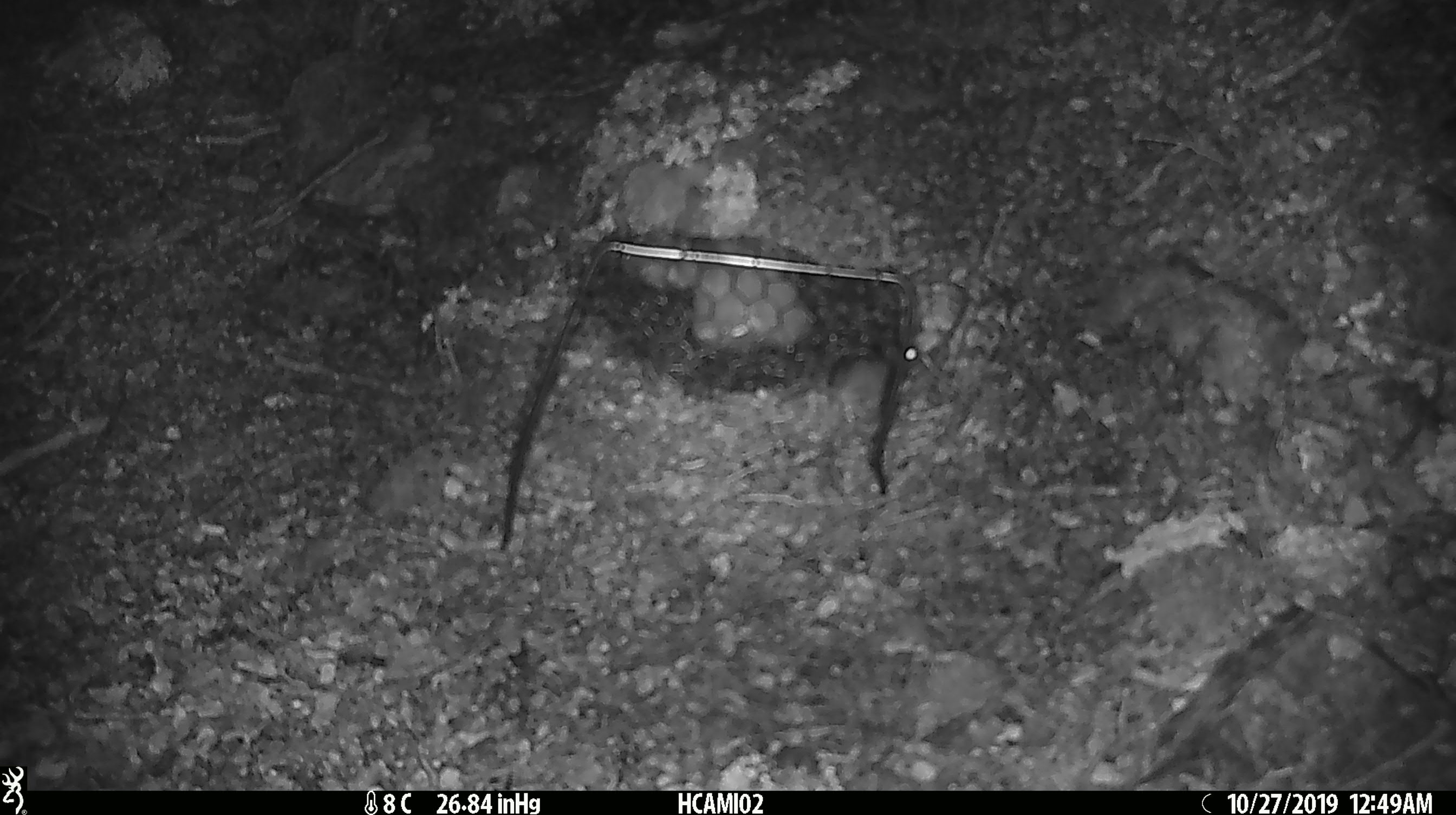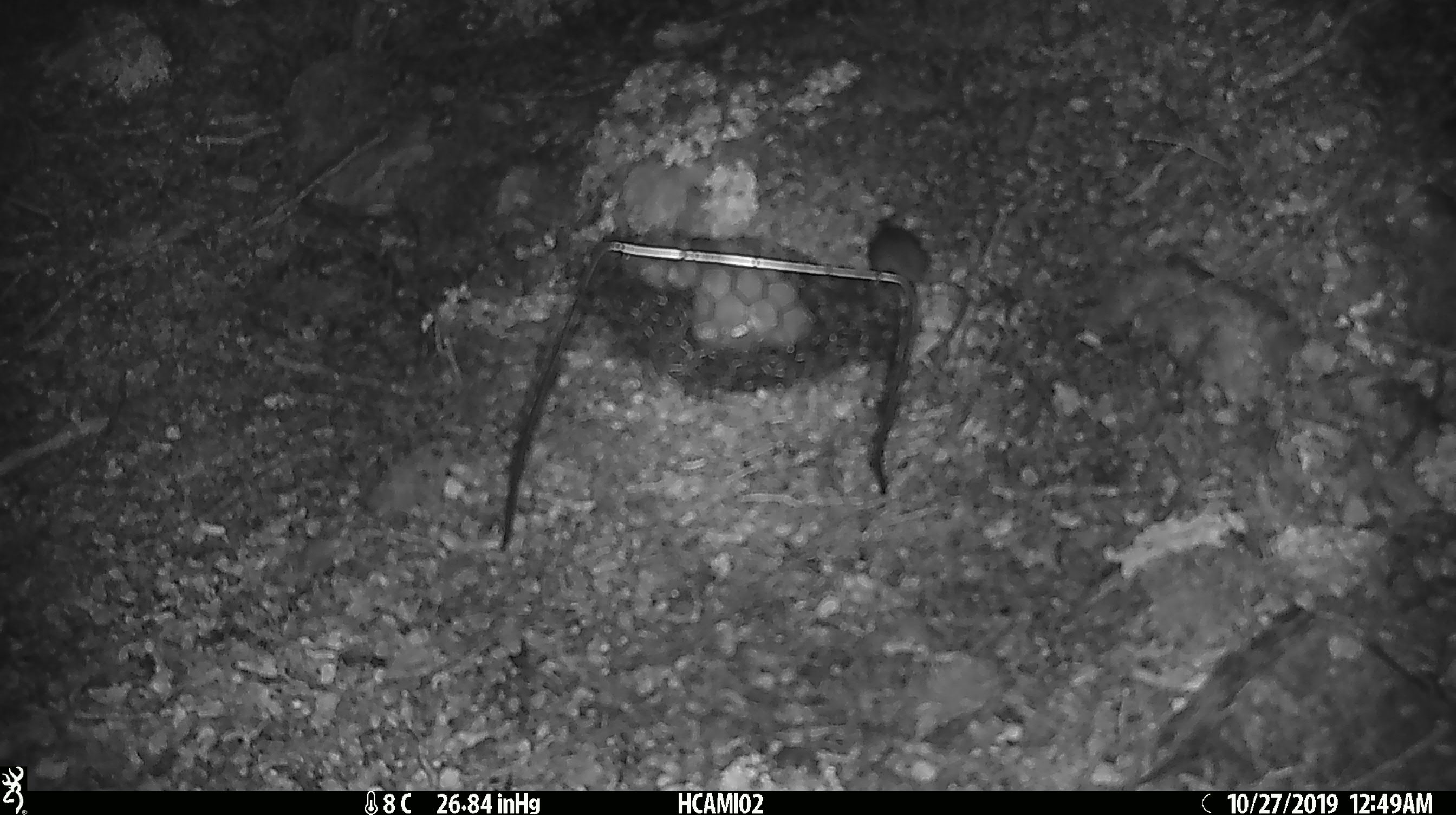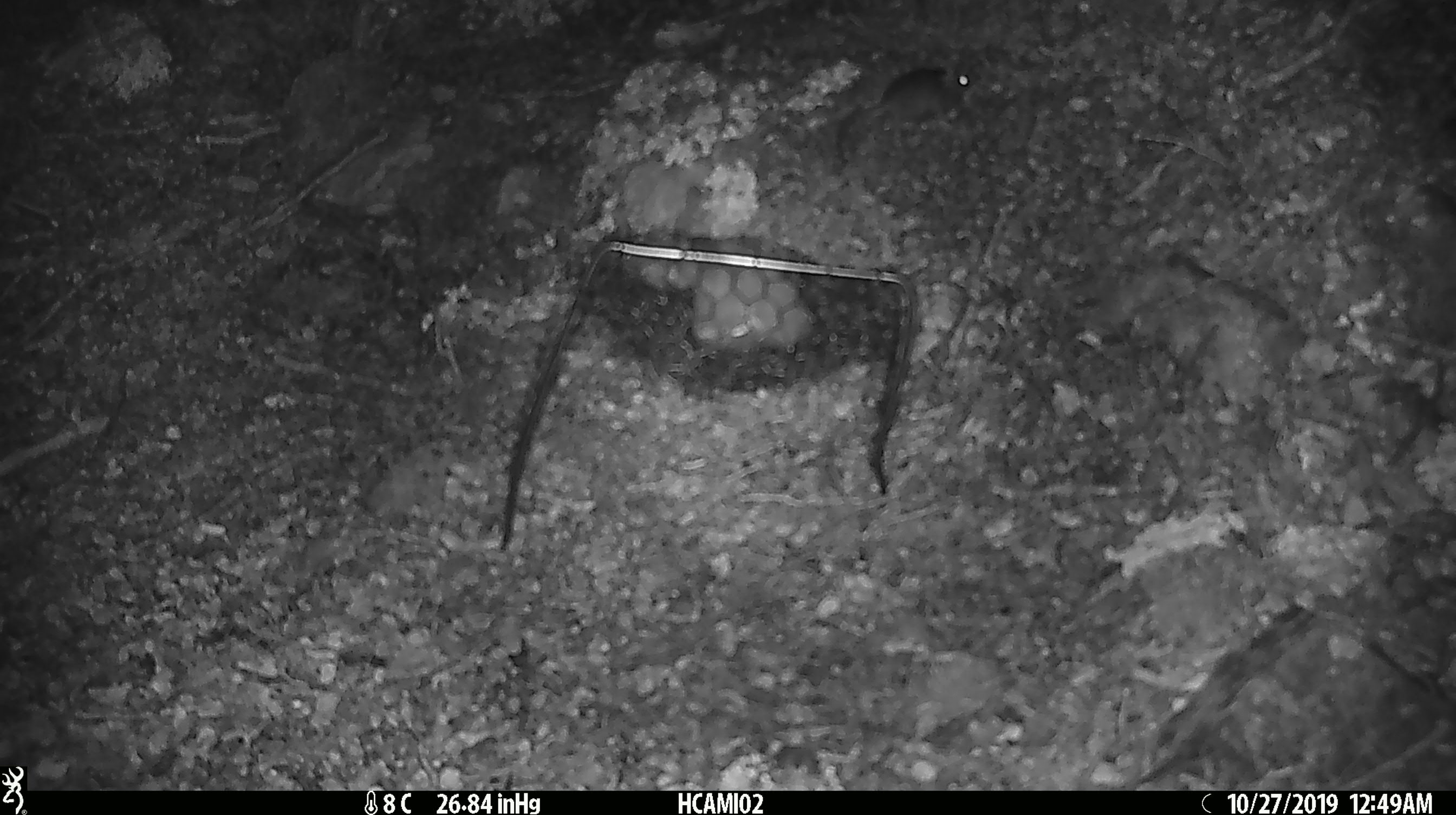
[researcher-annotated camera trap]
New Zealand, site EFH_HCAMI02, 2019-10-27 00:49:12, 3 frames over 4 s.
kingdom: Animalia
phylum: Chordata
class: Mammalia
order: Rodentia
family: Muridae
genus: Mus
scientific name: Mus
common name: mouse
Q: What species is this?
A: Mouse (Mus).